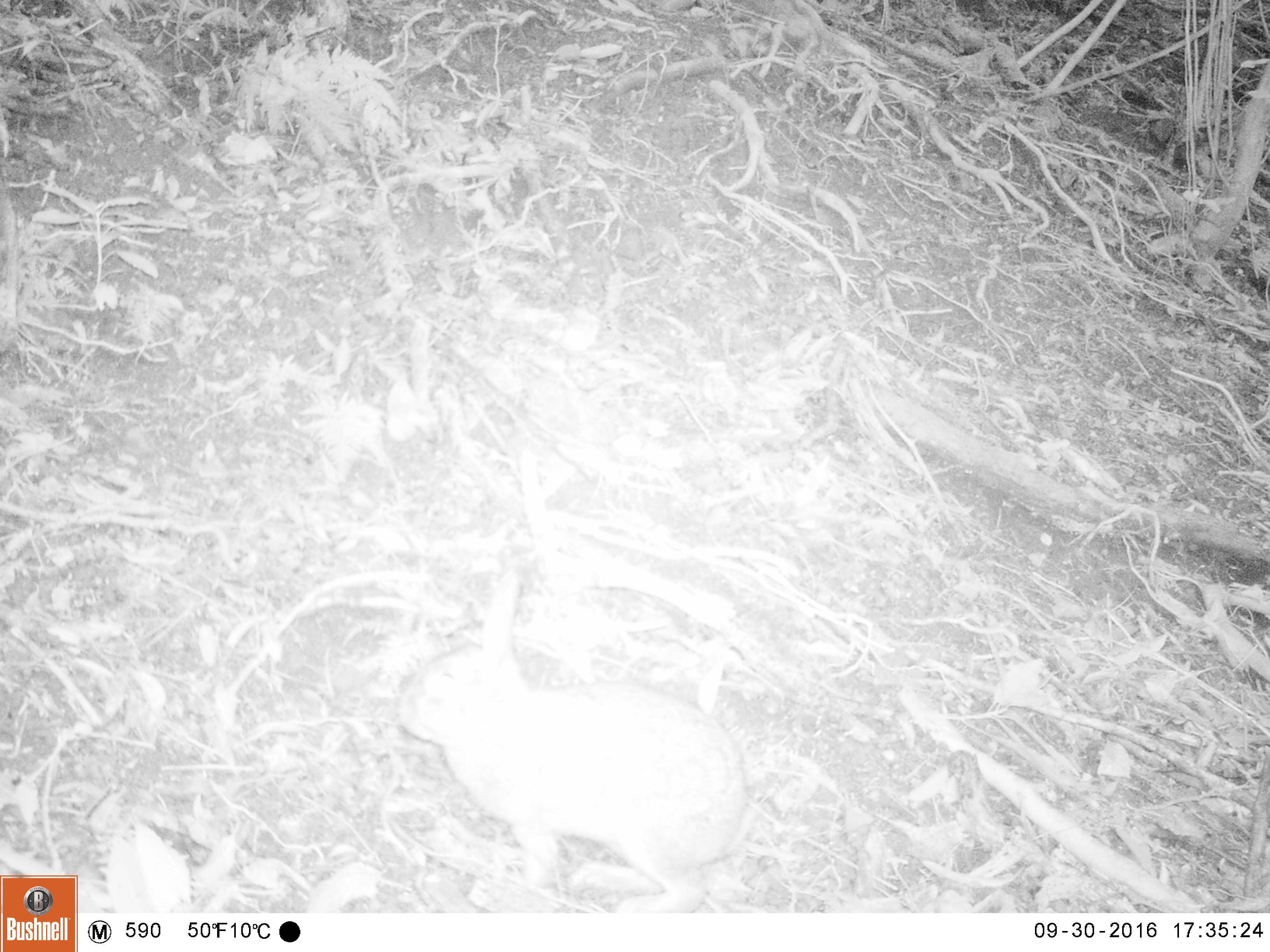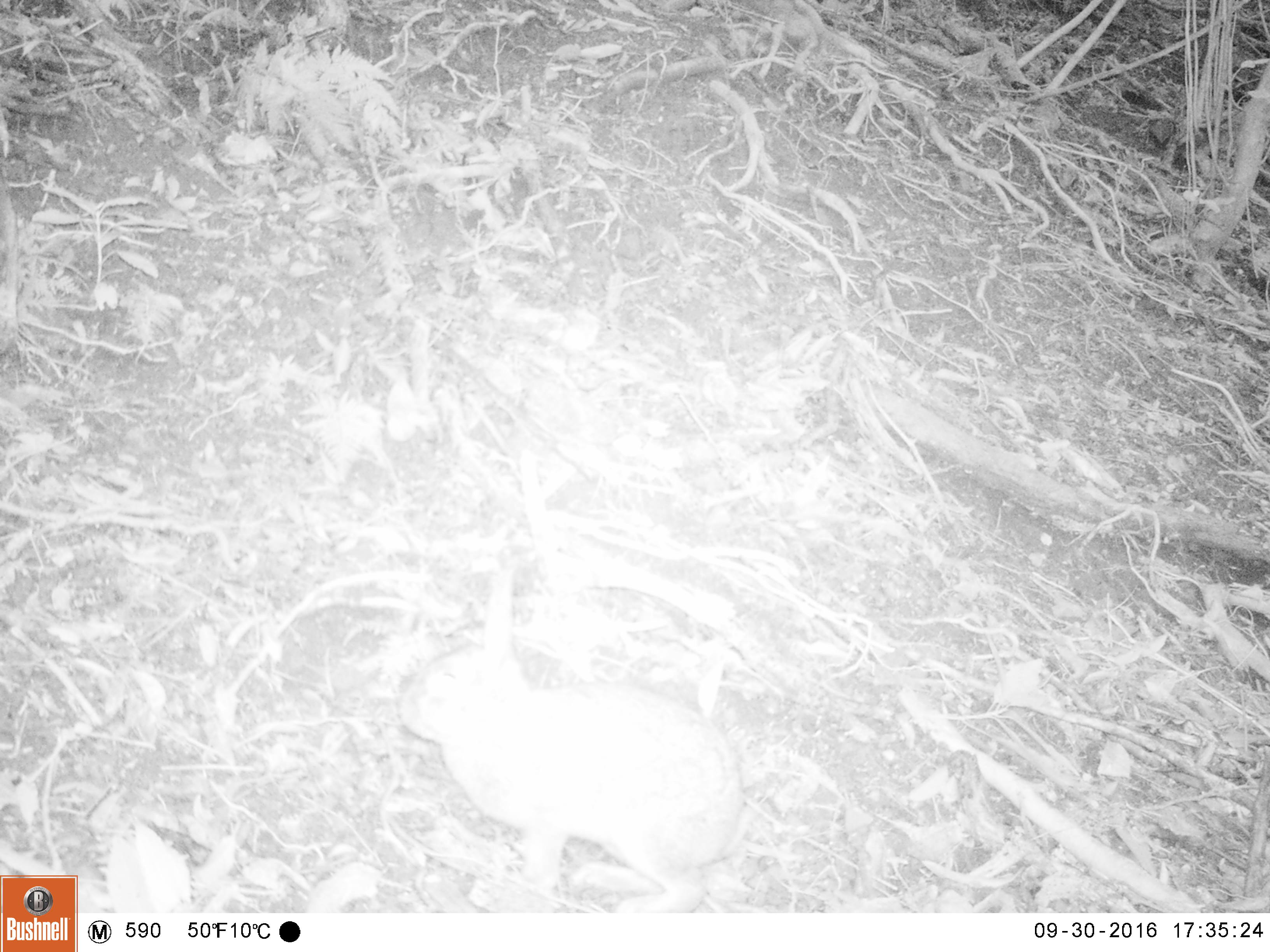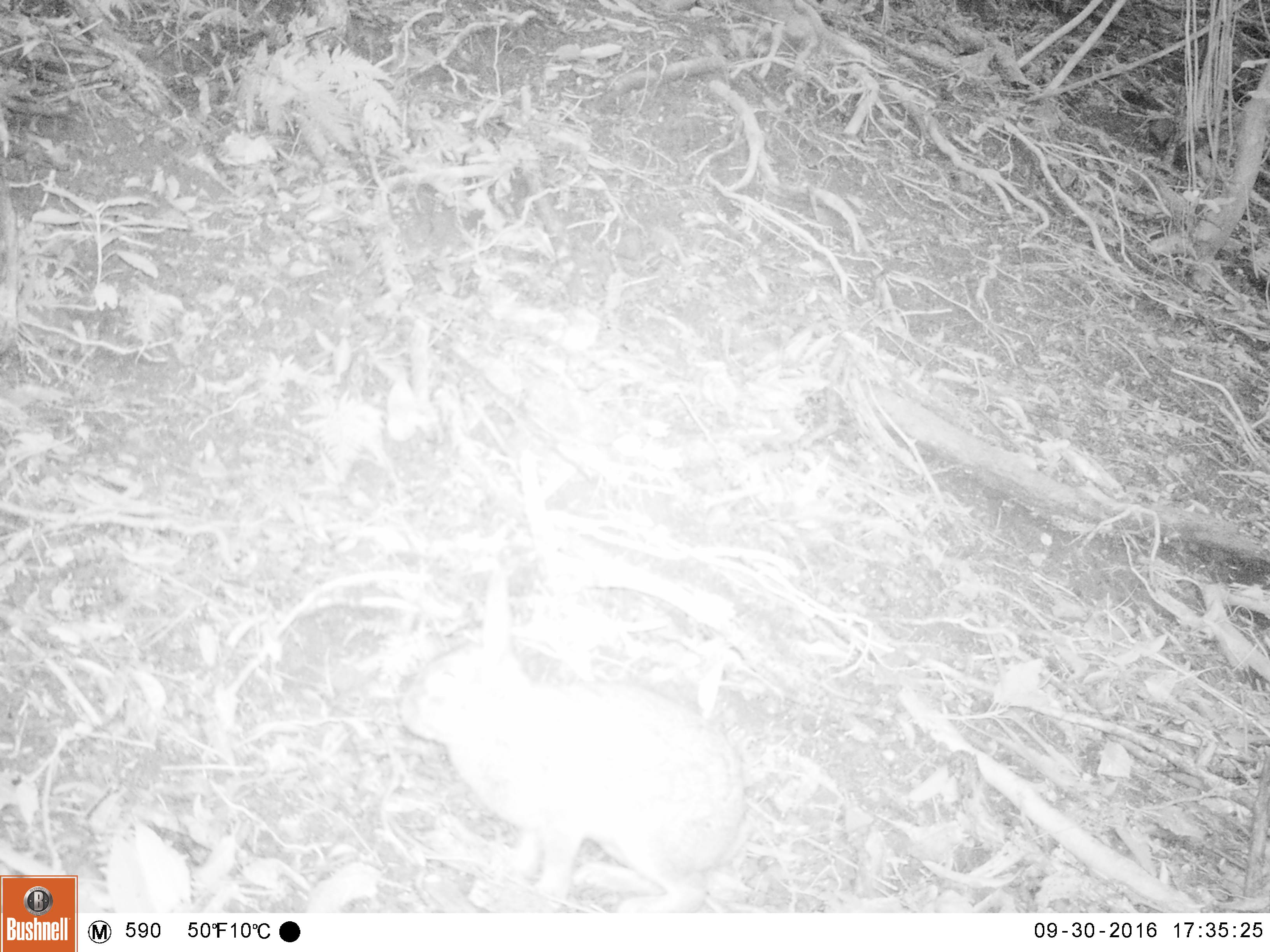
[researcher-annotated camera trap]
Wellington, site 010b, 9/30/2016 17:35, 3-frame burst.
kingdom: Animalia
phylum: Chordata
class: Mammalia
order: Lagomorpha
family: Leporidae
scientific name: Leporidae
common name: rabbit